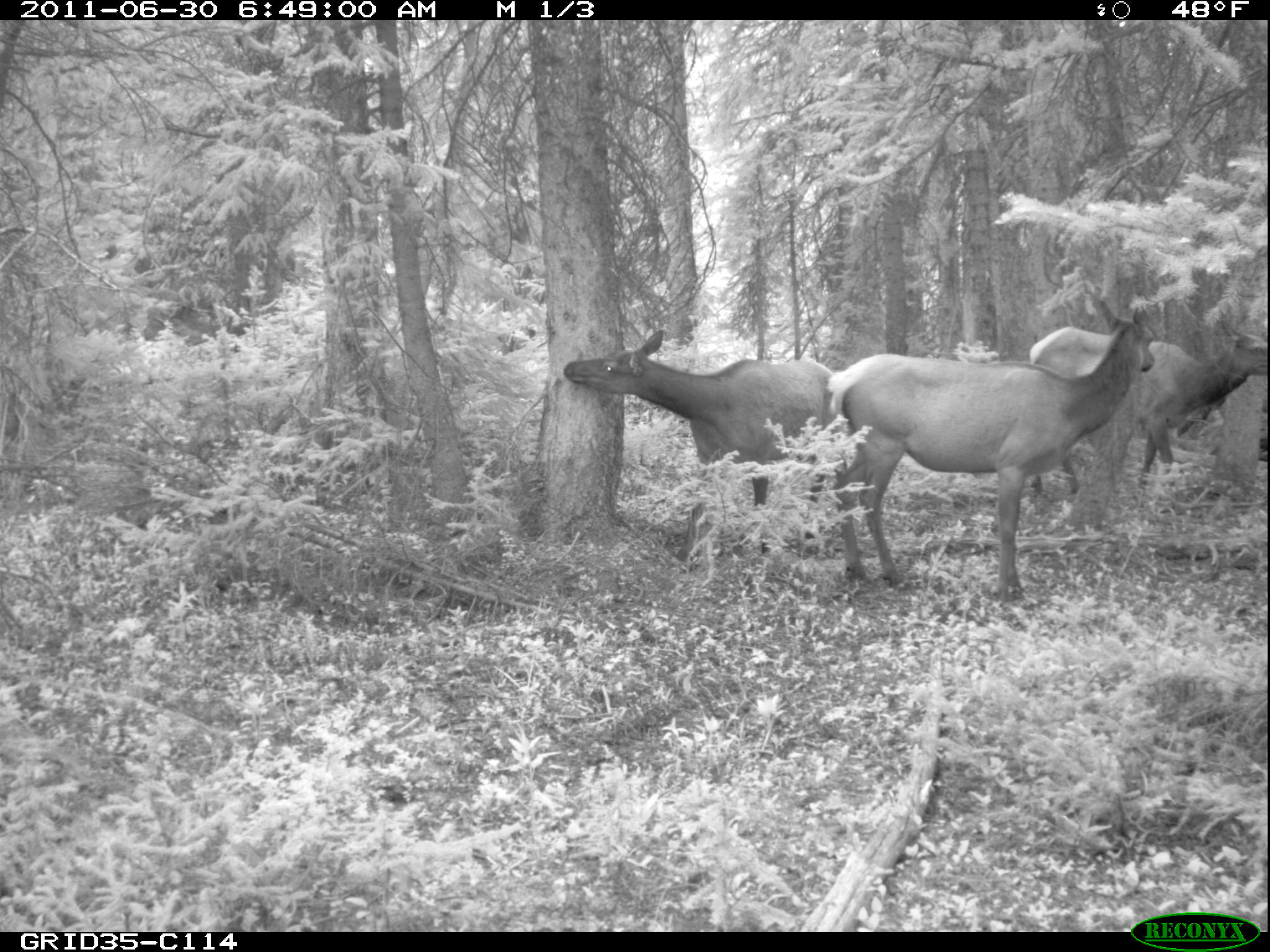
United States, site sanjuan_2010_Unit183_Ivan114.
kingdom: Animalia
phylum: Chordata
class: Mammalia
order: Artiodactyla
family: Cervidae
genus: Cervus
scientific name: Cervus elaphus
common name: red deer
Cervus elaphus (red deer).